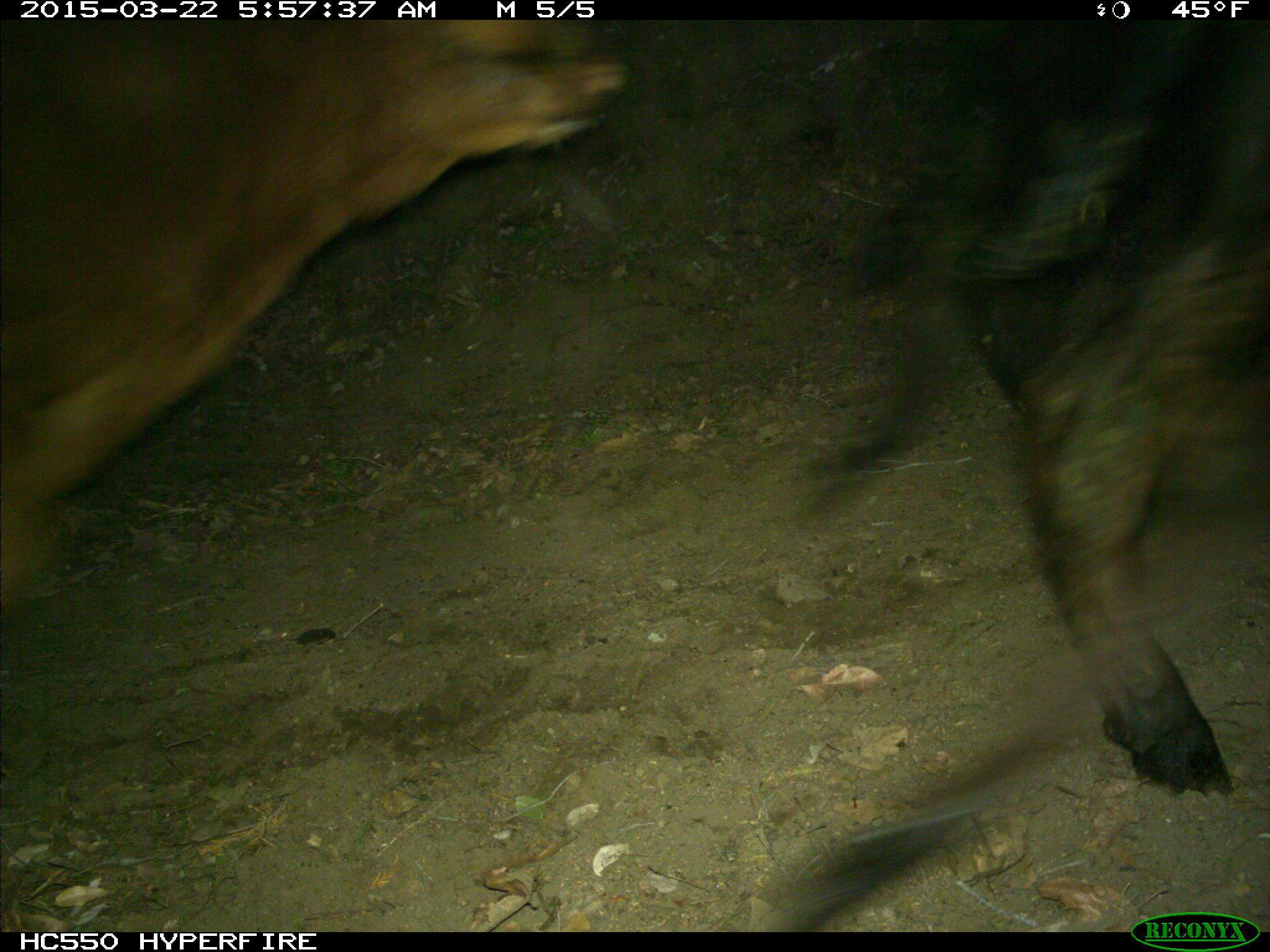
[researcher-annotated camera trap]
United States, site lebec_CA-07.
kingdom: Animalia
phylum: Chordata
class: Mammalia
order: Artiodactyla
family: Bovidae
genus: Bos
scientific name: Bos taurus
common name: domestic cow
Bos taurus (domestic cow).